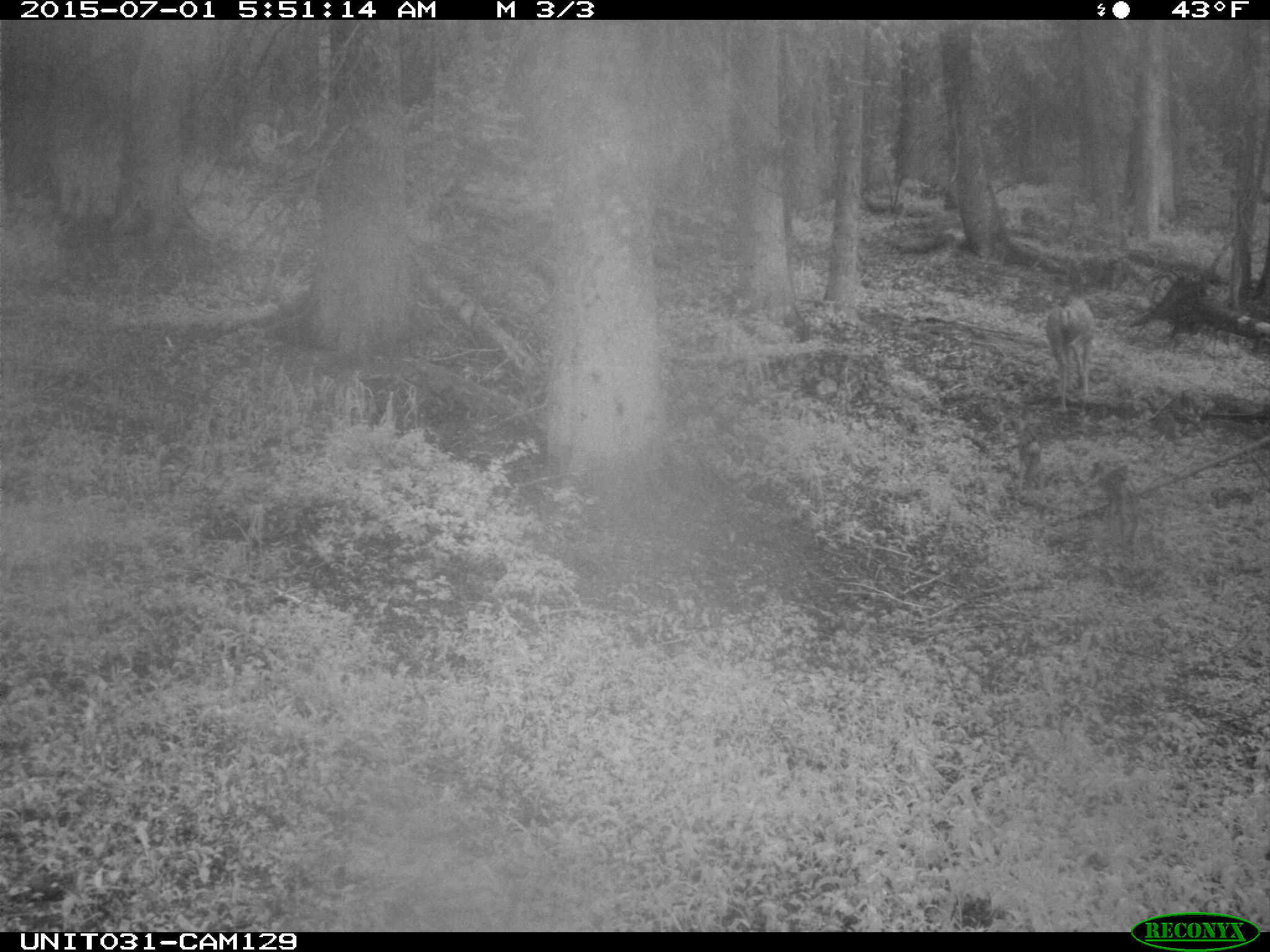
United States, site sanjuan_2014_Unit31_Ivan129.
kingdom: Animalia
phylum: Chordata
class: Mammalia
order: Artiodactyla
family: Cervidae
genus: Odocoileus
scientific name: Odocoileus hemionus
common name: mule deer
Odocoileus hemionus (mule deer).